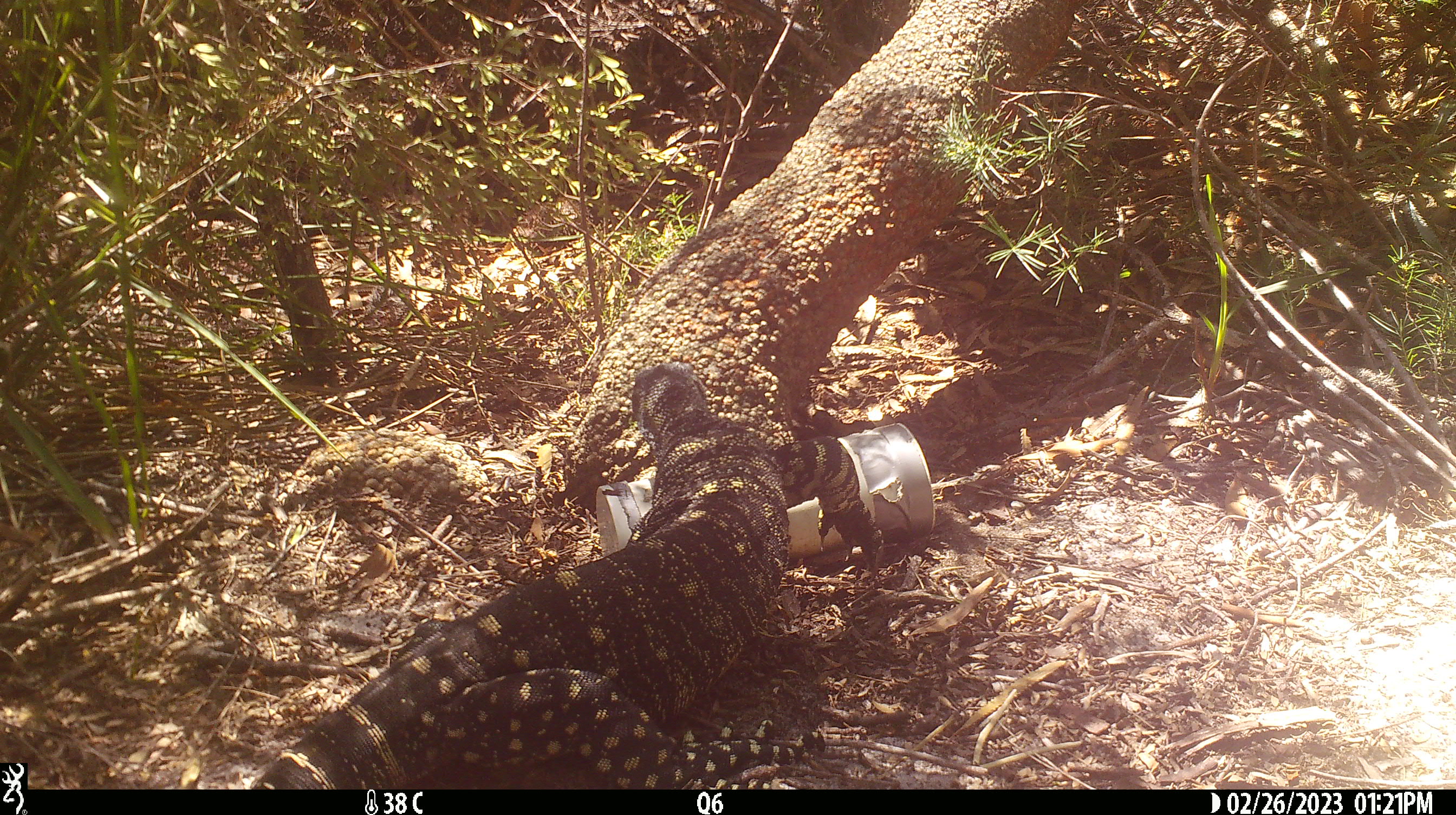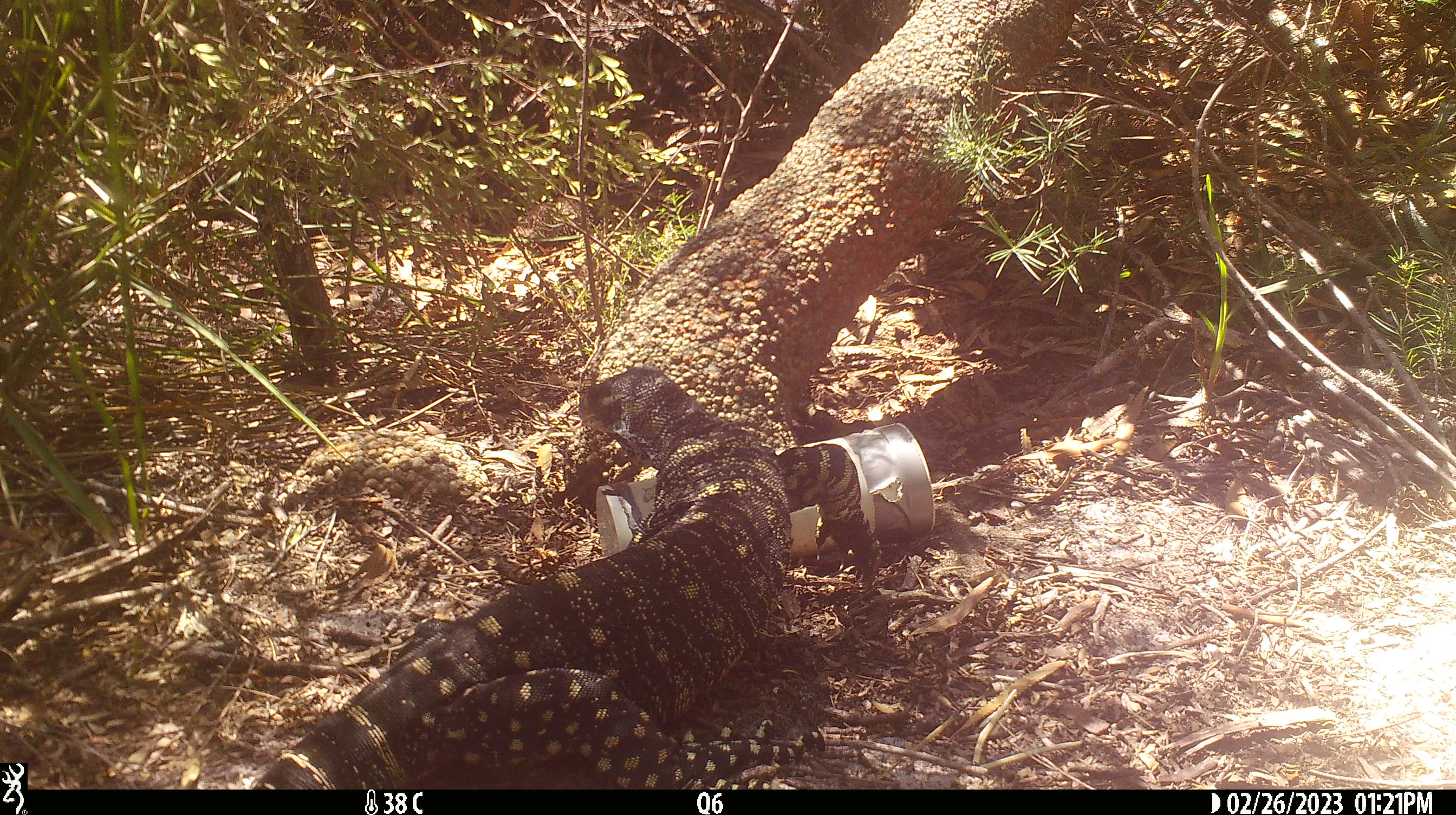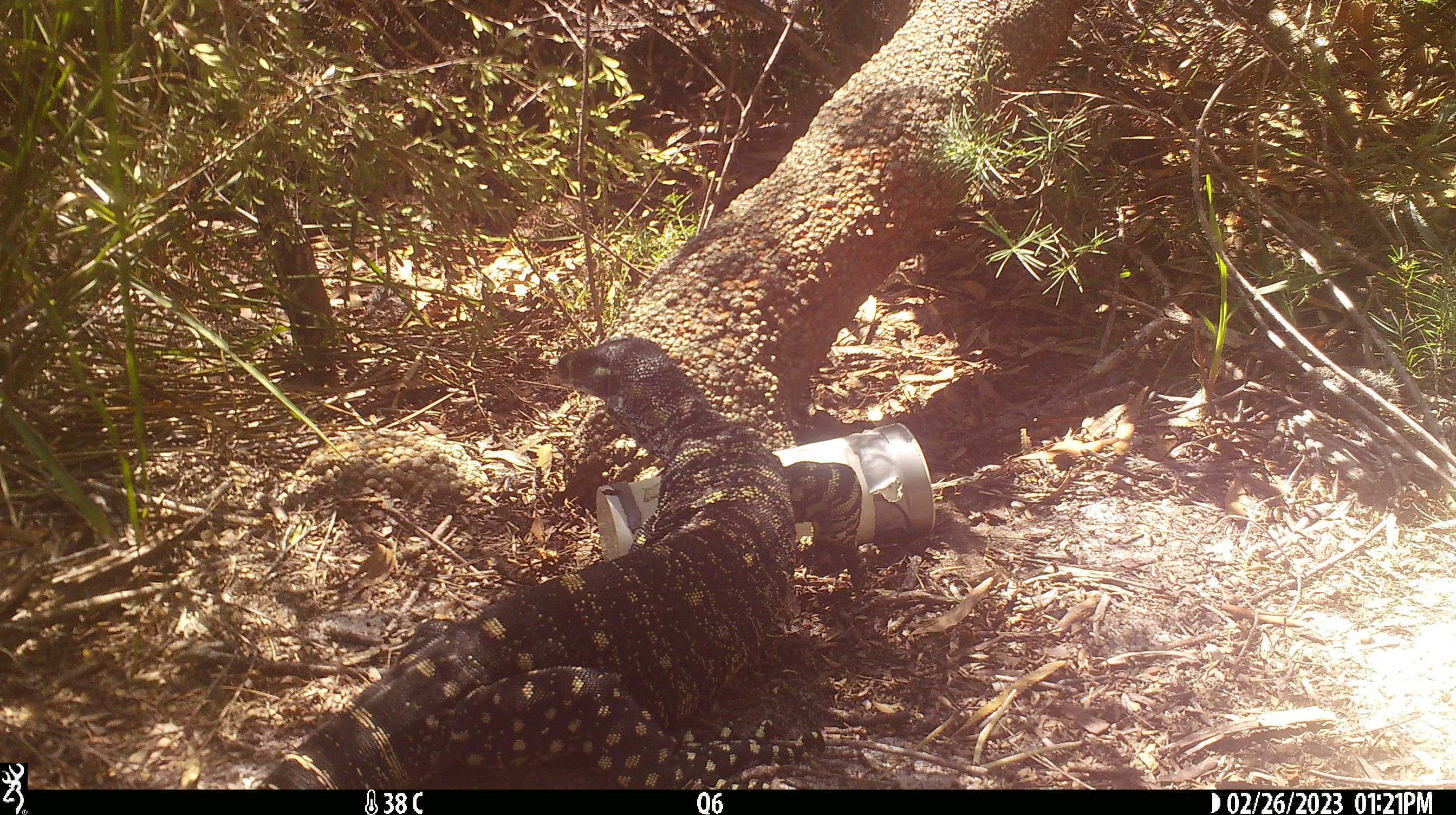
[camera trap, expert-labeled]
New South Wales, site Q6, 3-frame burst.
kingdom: Animalia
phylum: Chordata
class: Reptilia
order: Squamata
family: Varanidae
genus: Varanus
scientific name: Varanus varius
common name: lace monitor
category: goanna